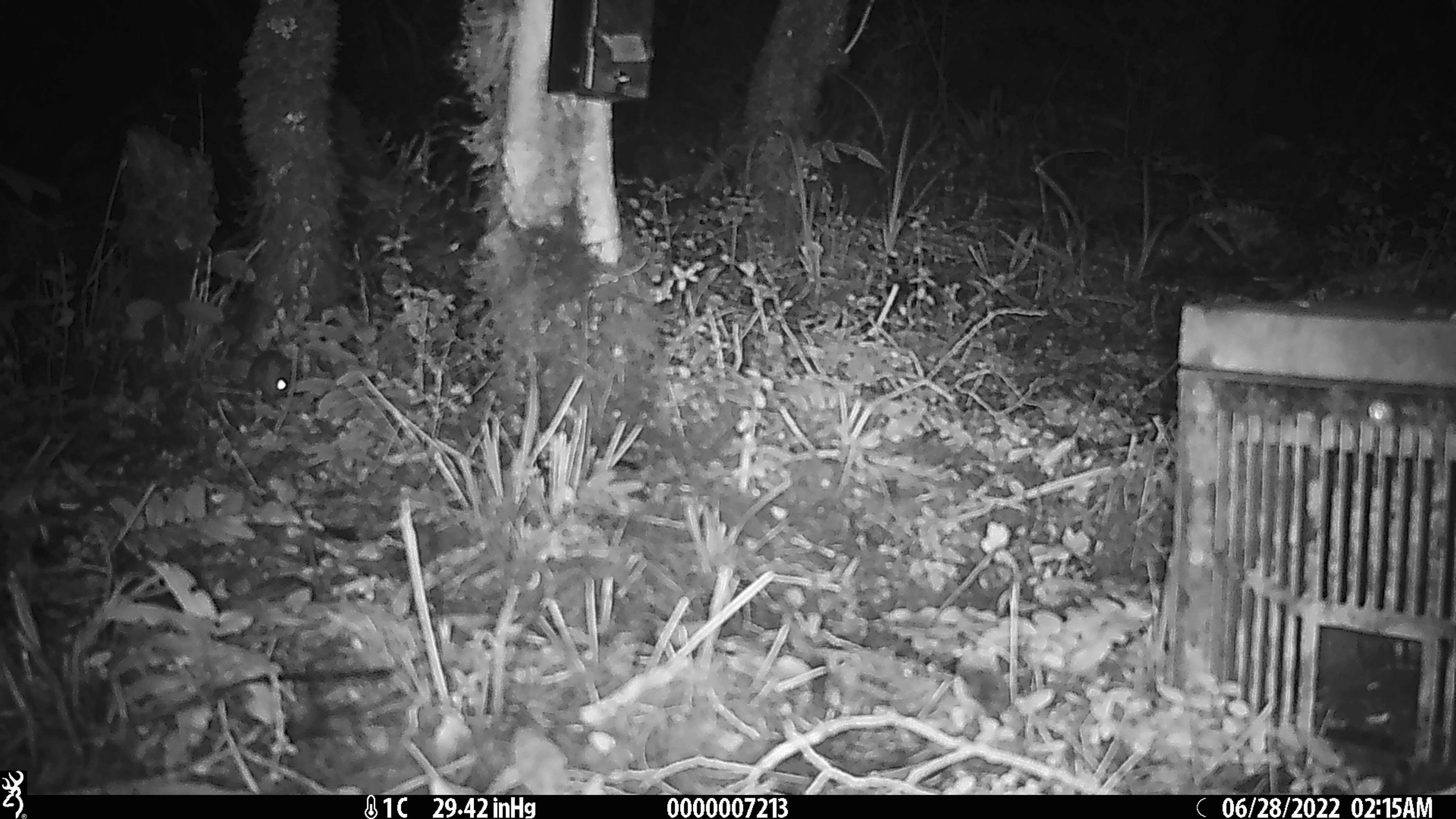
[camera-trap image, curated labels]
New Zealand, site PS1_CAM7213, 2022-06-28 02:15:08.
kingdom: Animalia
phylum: Chordata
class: Mammalia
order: Rodentia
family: Muridae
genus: Mus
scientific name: Mus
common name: mouse